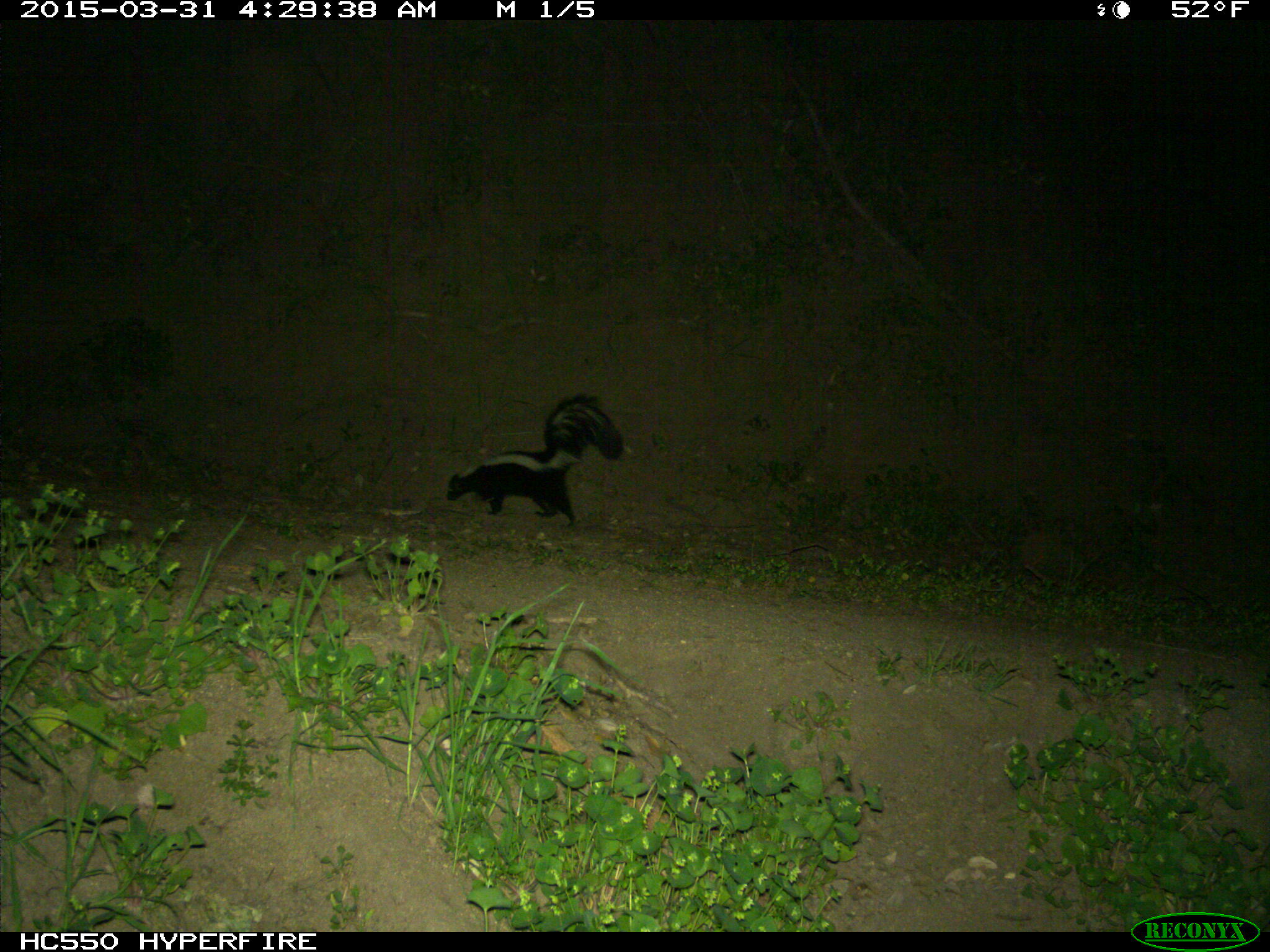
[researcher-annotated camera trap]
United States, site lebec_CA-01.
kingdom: Animalia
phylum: Chordata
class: Mammalia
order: Carnivora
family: Mephitidae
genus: Mephitis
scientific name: Mephitis mephitis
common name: striped skunk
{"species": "Mephitis mephitis (striped skunk)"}